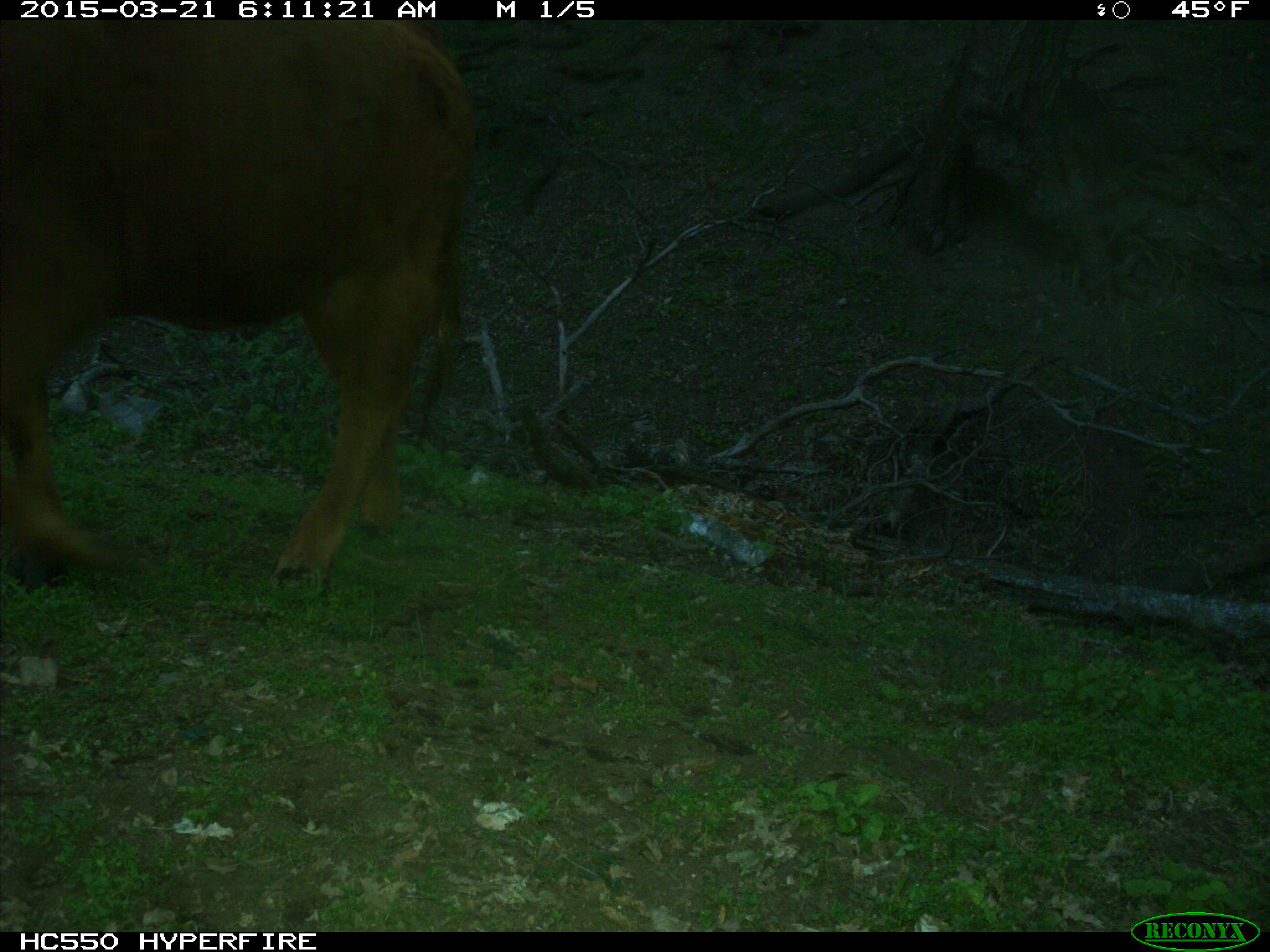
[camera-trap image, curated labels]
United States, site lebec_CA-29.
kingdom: Animalia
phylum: Chordata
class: Mammalia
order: Artiodactyla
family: Bovidae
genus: Bos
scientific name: Bos taurus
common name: domestic cow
Bos taurus (domestic cow).